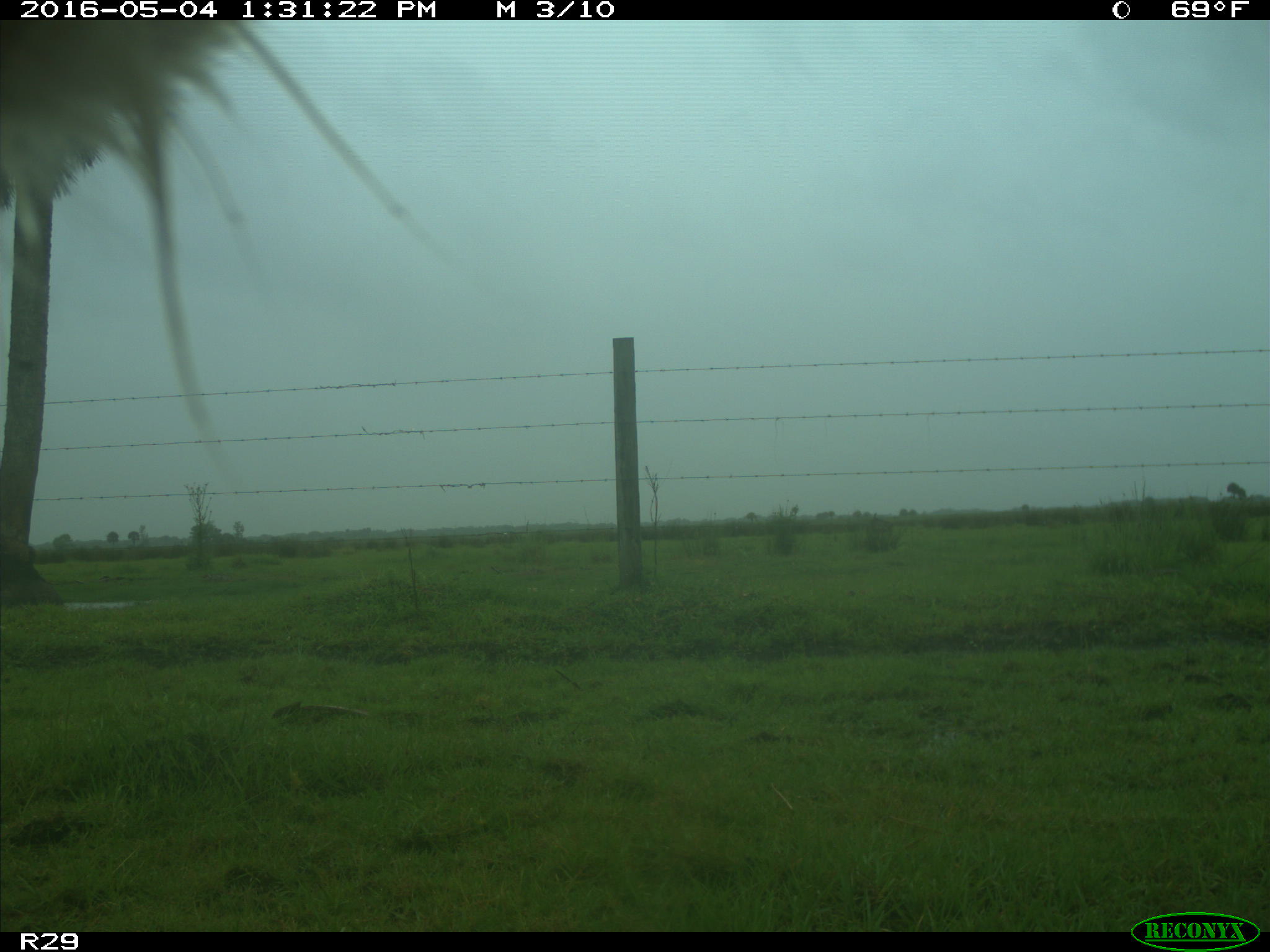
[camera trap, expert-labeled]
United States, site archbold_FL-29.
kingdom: Animalia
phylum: Chordata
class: Mammalia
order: Artiodactyla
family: Bovidae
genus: Bos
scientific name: Bos taurus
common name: domestic cow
Bos taurus (domestic cow).